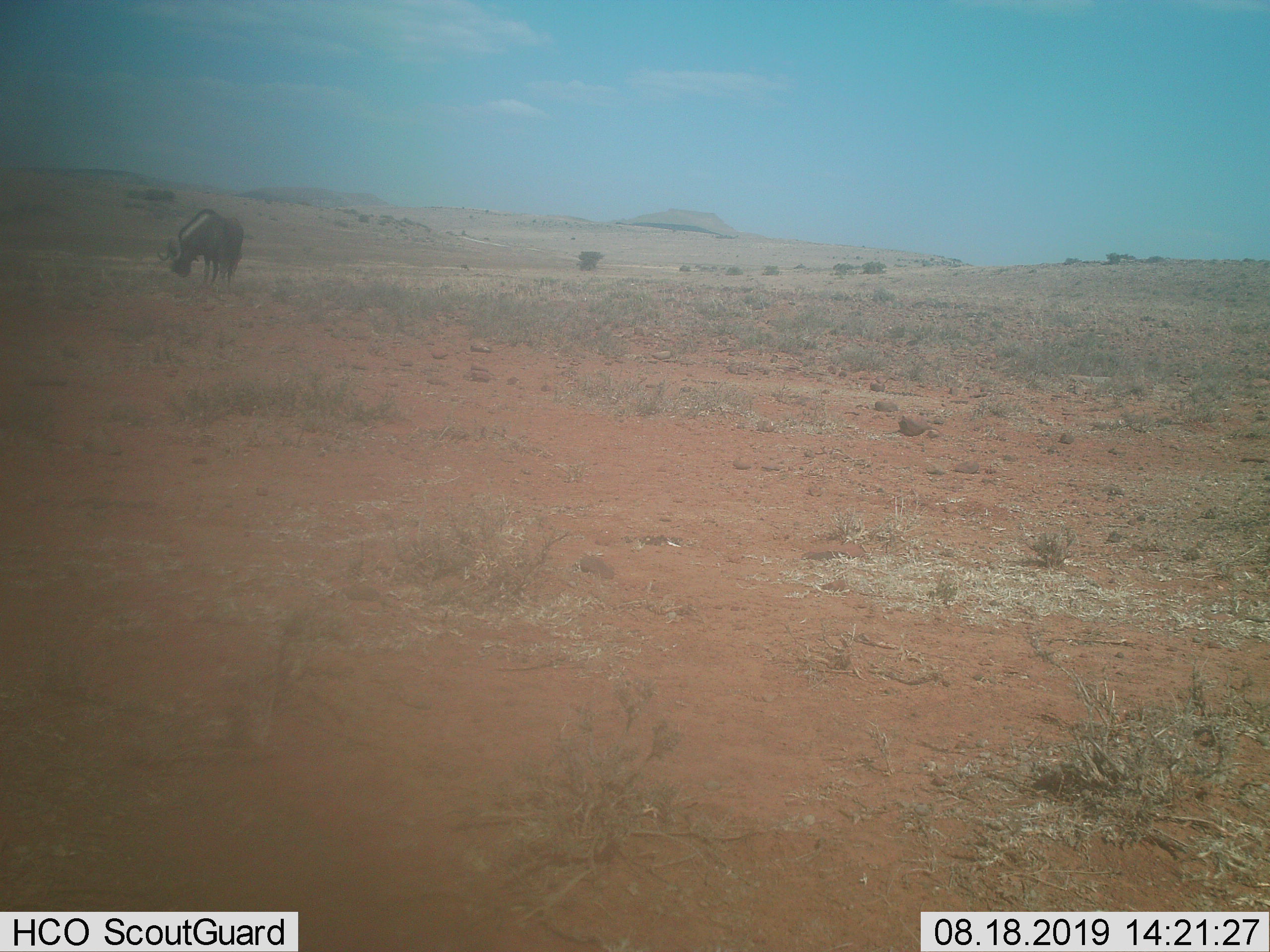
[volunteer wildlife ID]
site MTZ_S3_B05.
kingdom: Animalia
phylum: Chordata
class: Mammalia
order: Artiodactyla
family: Bovidae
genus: Connochaetes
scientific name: Connochaetes gnou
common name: black wildebeest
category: wildebeestblack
Wildebeestblack (black wildebeest) (Connochaetes gnou), count 1. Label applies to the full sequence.